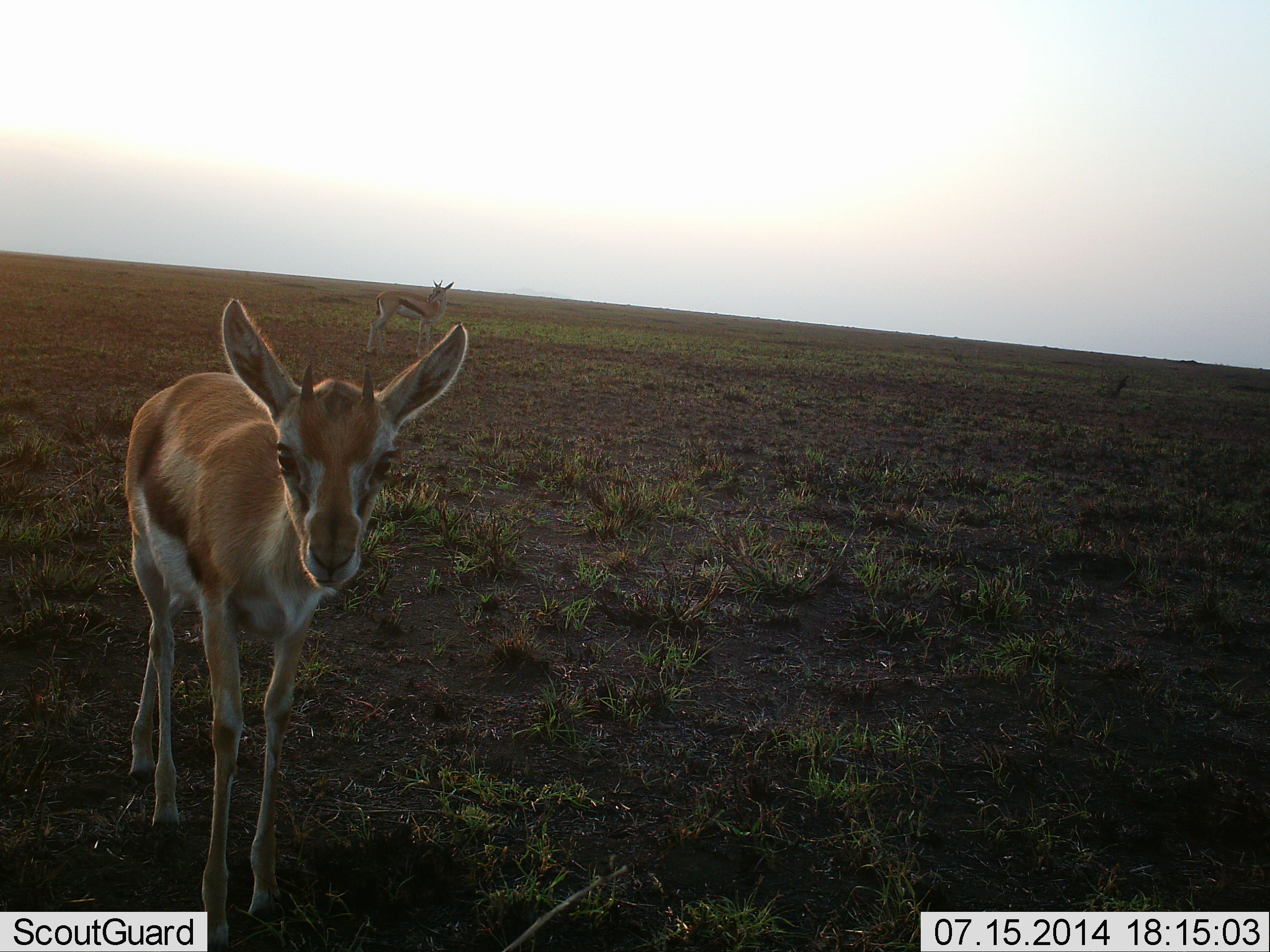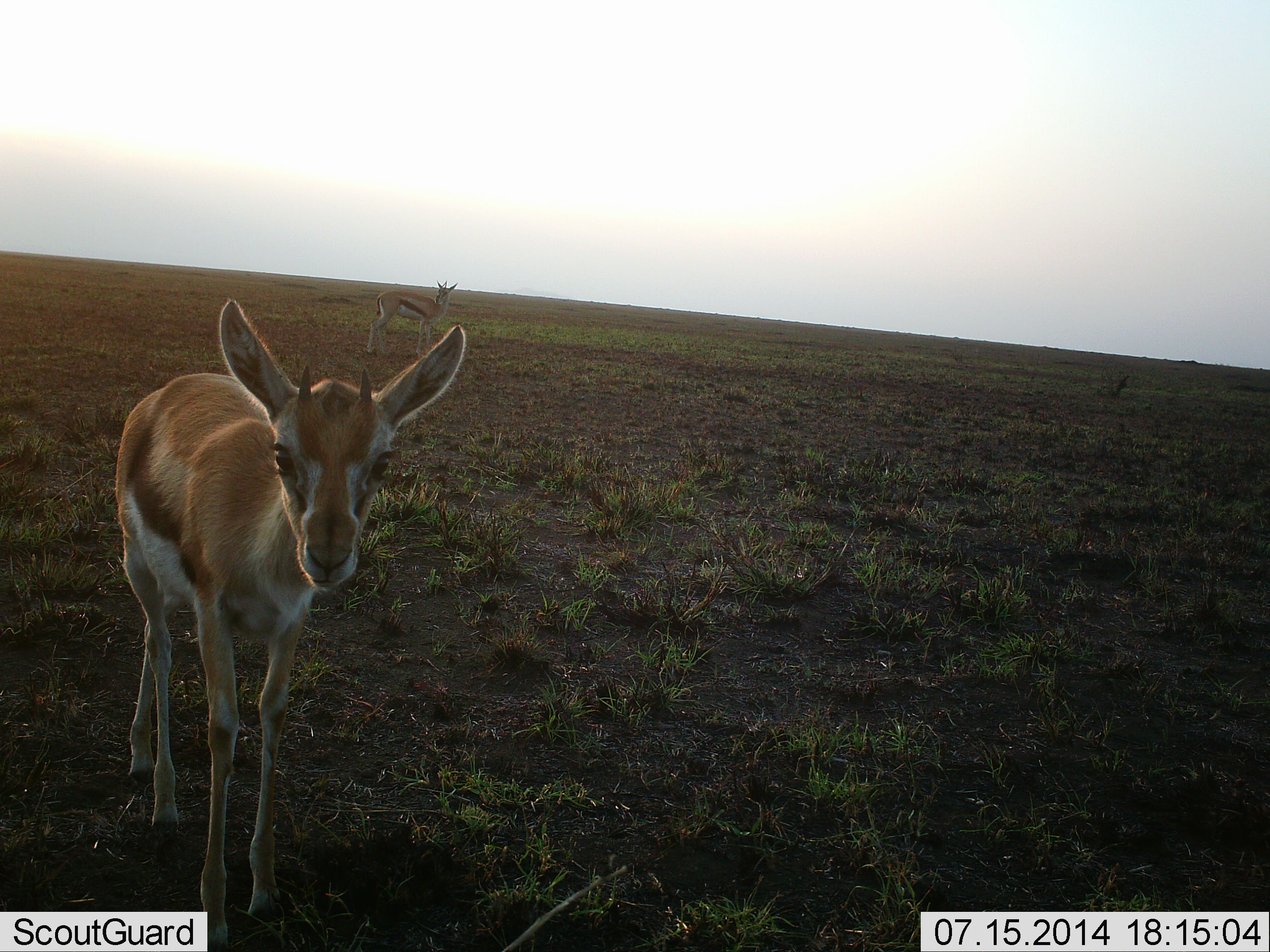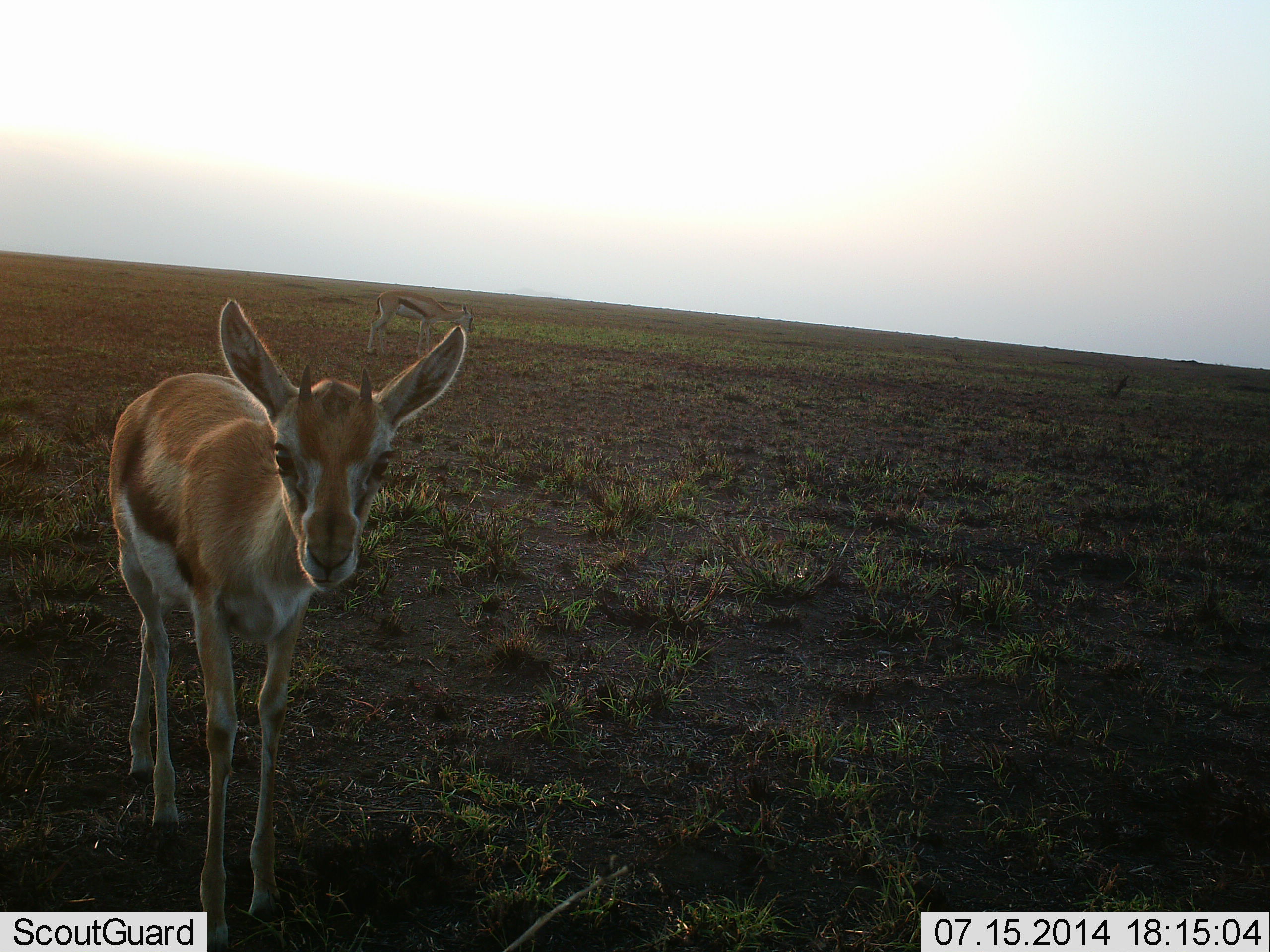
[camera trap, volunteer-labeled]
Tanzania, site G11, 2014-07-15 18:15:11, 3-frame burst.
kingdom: Animalia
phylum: Chordata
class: Mammalia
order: Artiodactyla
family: Bovidae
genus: Eudorcas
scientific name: Eudorcas thomsonii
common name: thomson's gazelle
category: gazellethomsons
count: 2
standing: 100%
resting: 0%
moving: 0%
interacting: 10%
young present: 30%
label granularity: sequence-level